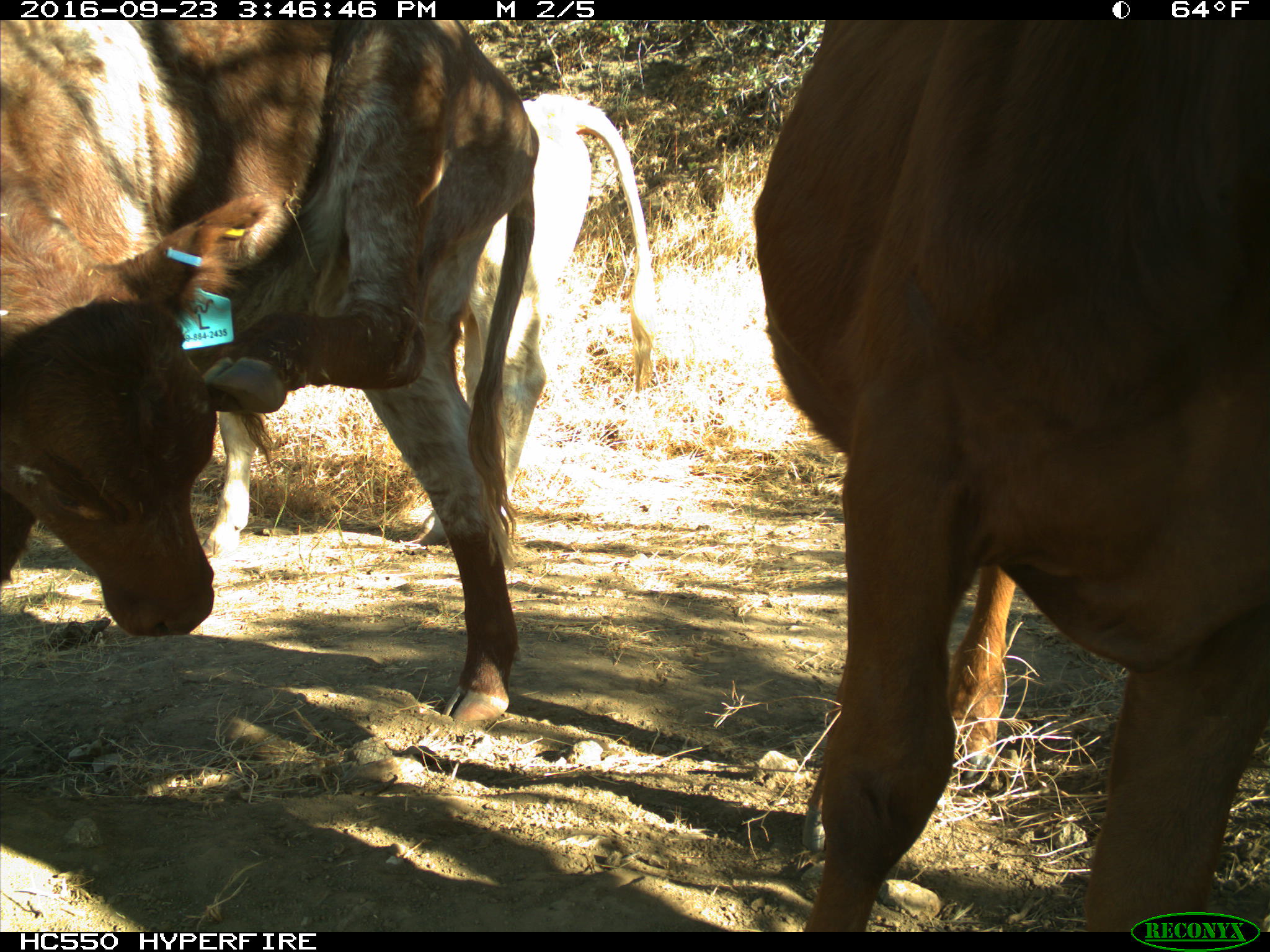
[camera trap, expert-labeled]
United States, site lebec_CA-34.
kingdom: Animalia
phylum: Chordata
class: Mammalia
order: Artiodactyla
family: Bovidae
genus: Bos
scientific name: Bos taurus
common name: domestic cow